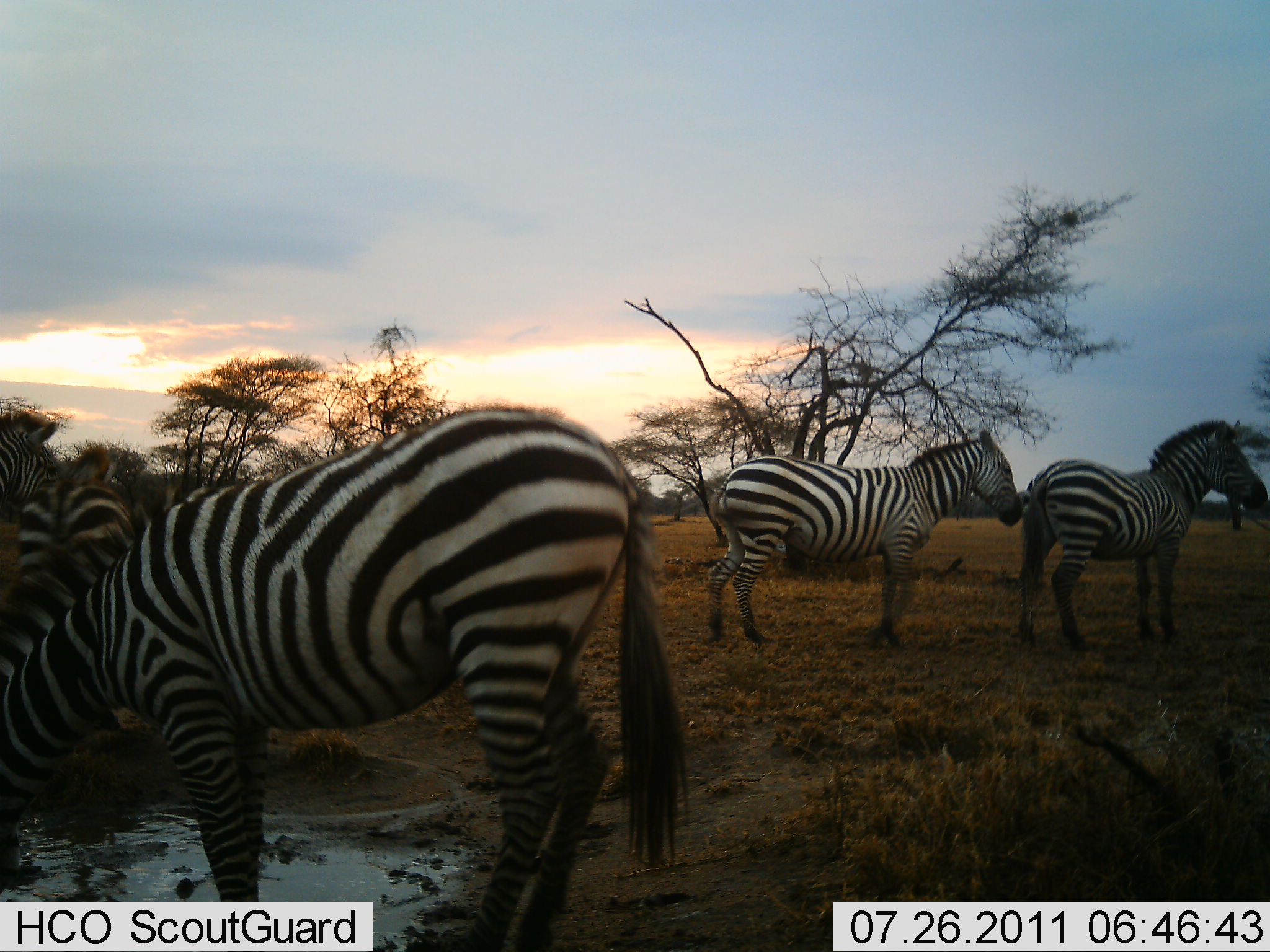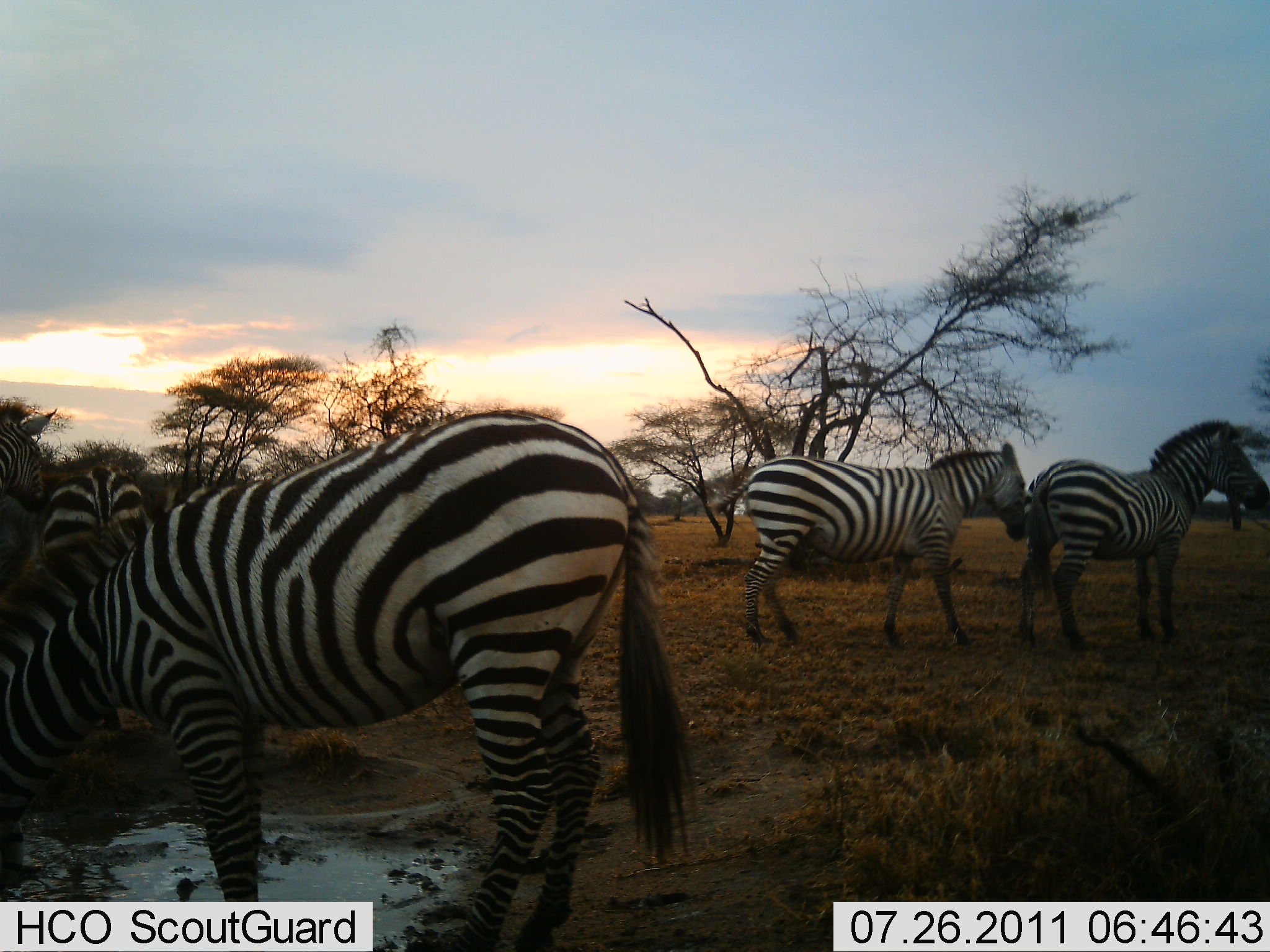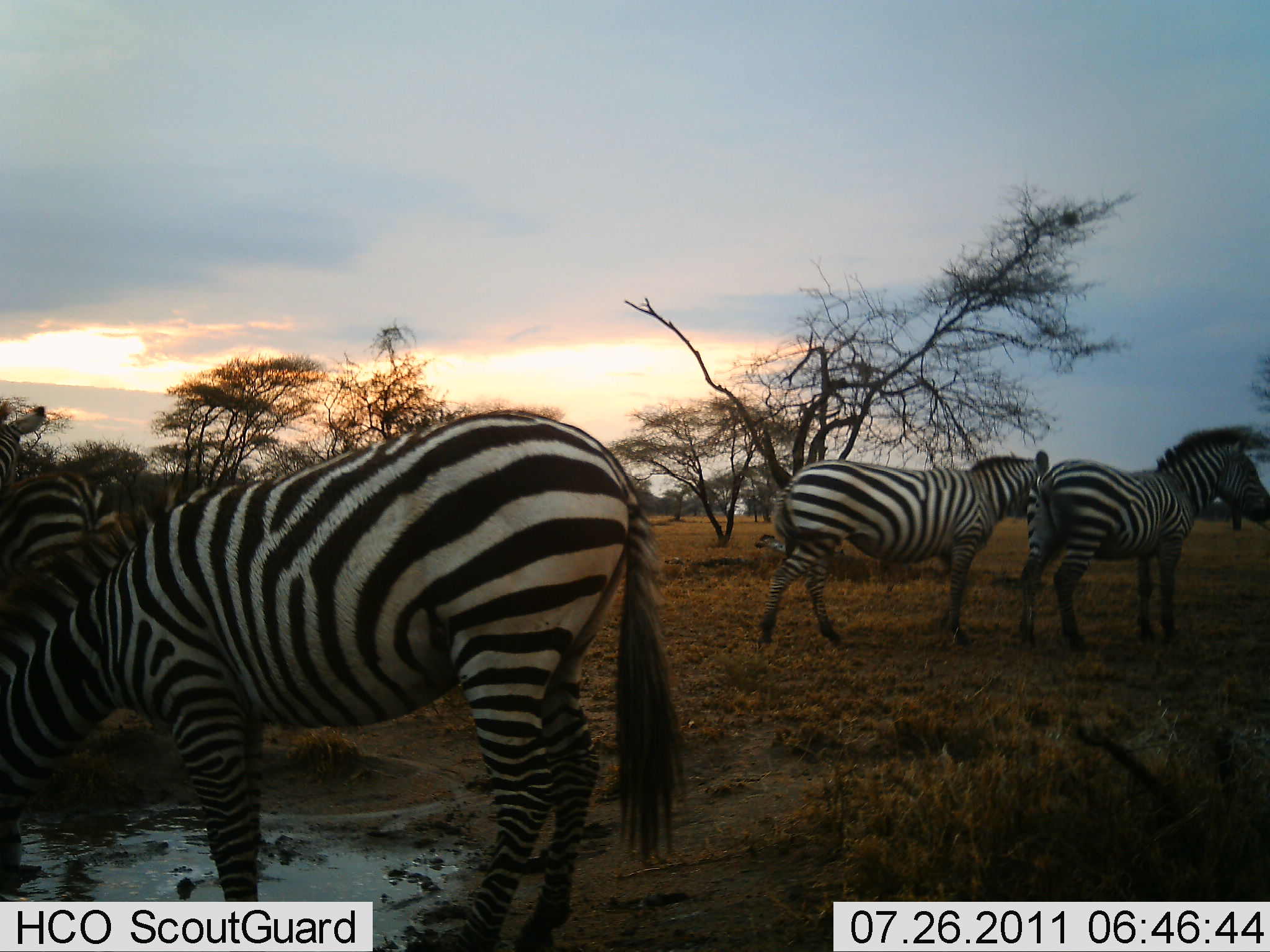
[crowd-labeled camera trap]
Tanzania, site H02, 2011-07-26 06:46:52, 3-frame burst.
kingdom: Animalia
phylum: Chordata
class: Mammalia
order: Perissodactyla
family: Equidae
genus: Equus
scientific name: Equus quagga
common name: plains zebra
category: zebra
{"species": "zebra (plains zebra) (Equus quagga)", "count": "5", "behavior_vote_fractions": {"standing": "83%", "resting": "17%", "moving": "42%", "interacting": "8%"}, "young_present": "0%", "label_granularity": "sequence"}